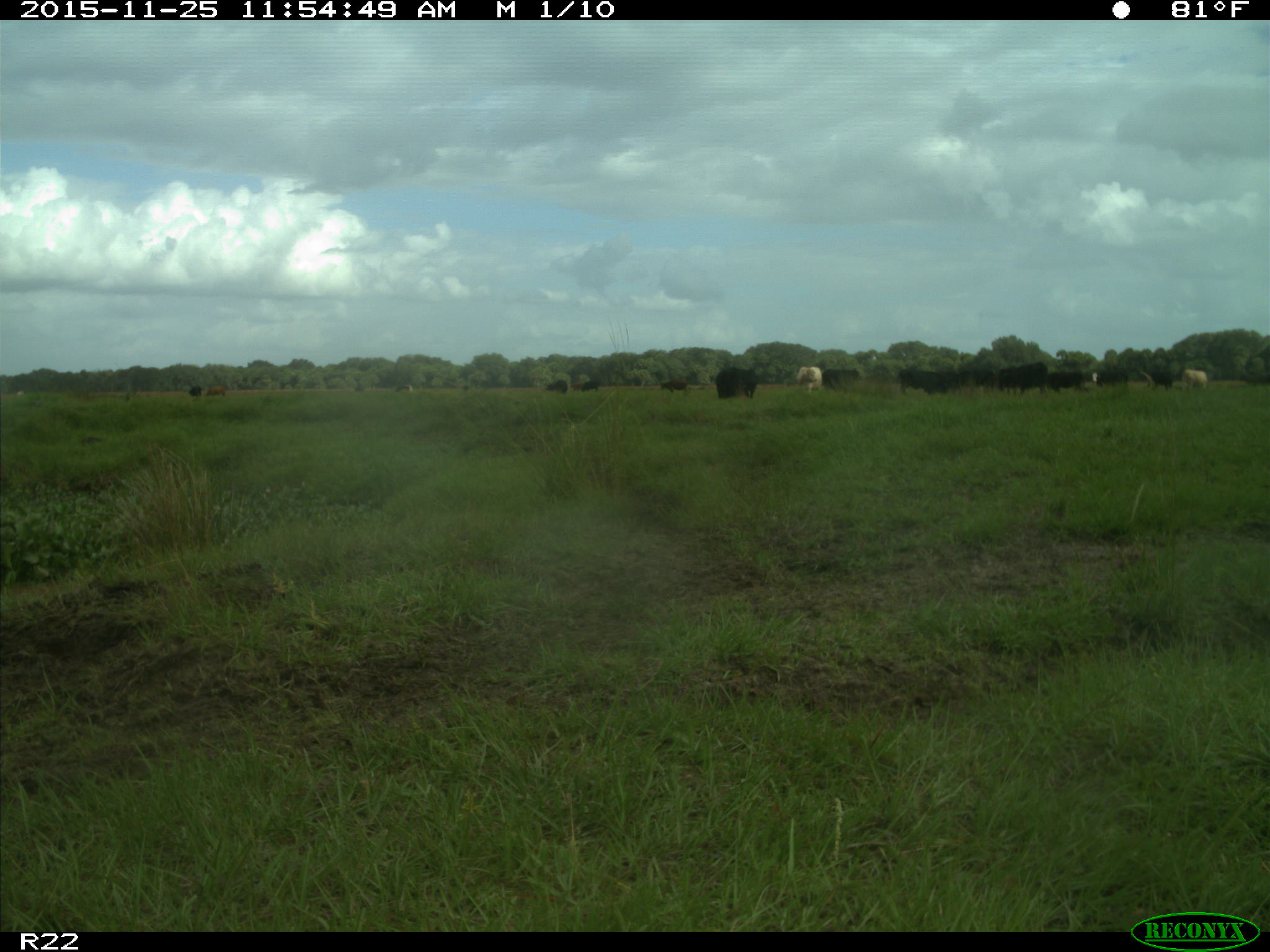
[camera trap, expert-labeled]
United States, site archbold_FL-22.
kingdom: Animalia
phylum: Chordata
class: Mammalia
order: Artiodactyla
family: Bovidae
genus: Bos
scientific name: Bos taurus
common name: domestic cow